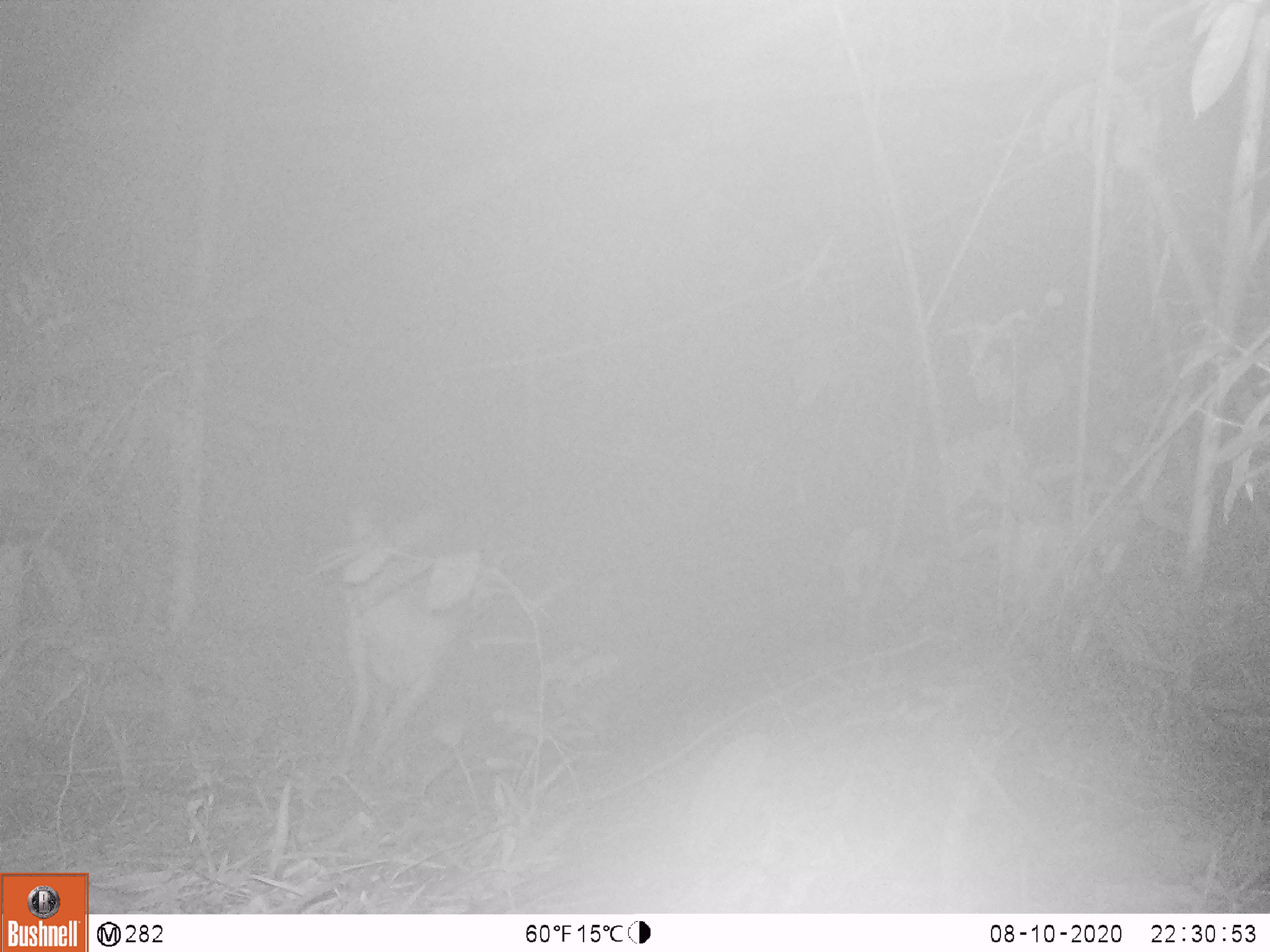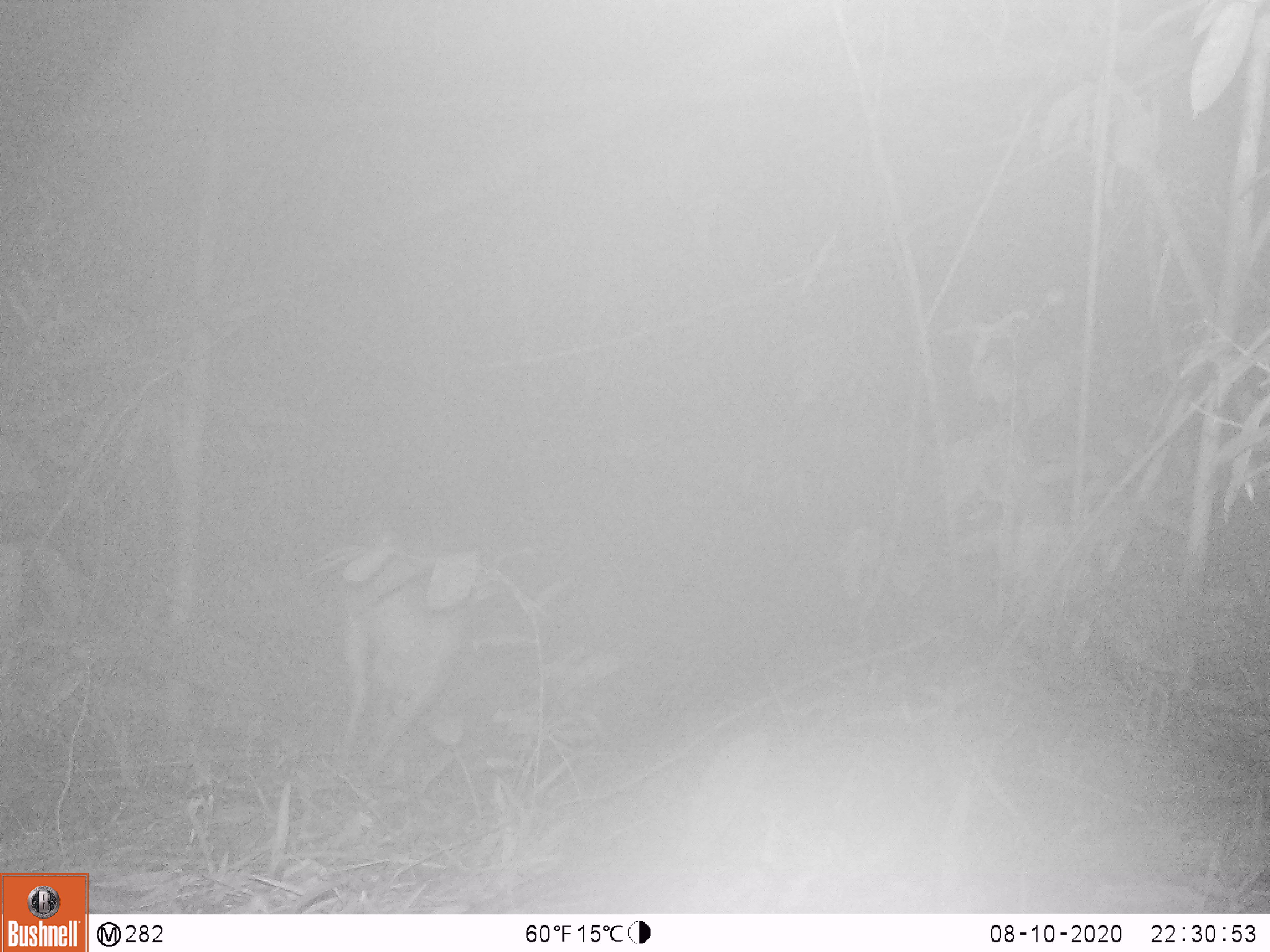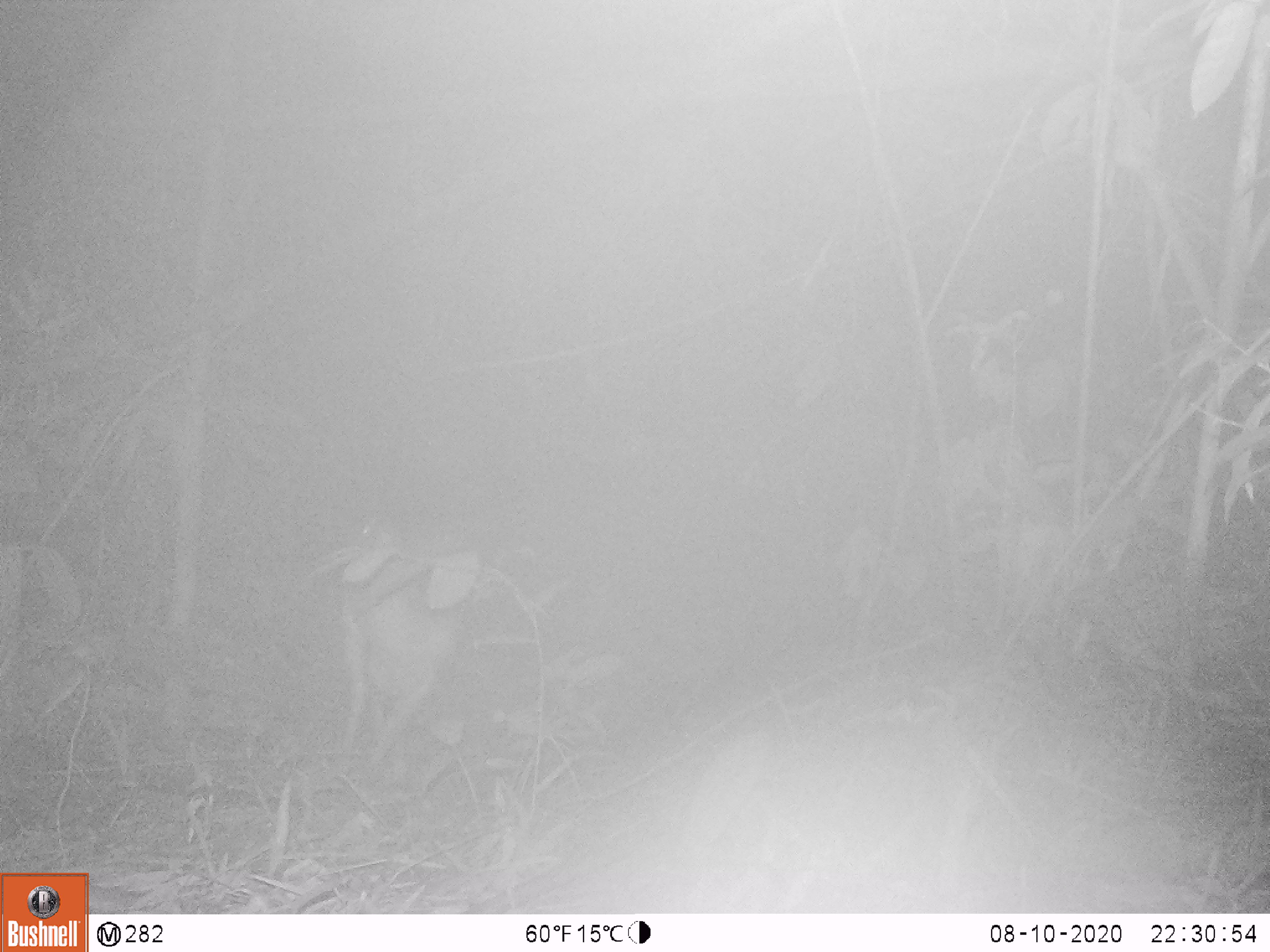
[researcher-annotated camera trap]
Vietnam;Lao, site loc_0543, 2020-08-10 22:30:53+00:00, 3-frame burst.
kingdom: Animalia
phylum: Chordata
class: Mammalia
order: Artiodactyla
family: Cervidae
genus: Muntiacus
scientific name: Muntiacus vuquangensis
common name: large-antlered muntjac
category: large antlered muntjac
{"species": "large antlered muntjac (large-antlered muntjac) (Muntiacus vuquangensis)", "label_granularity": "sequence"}